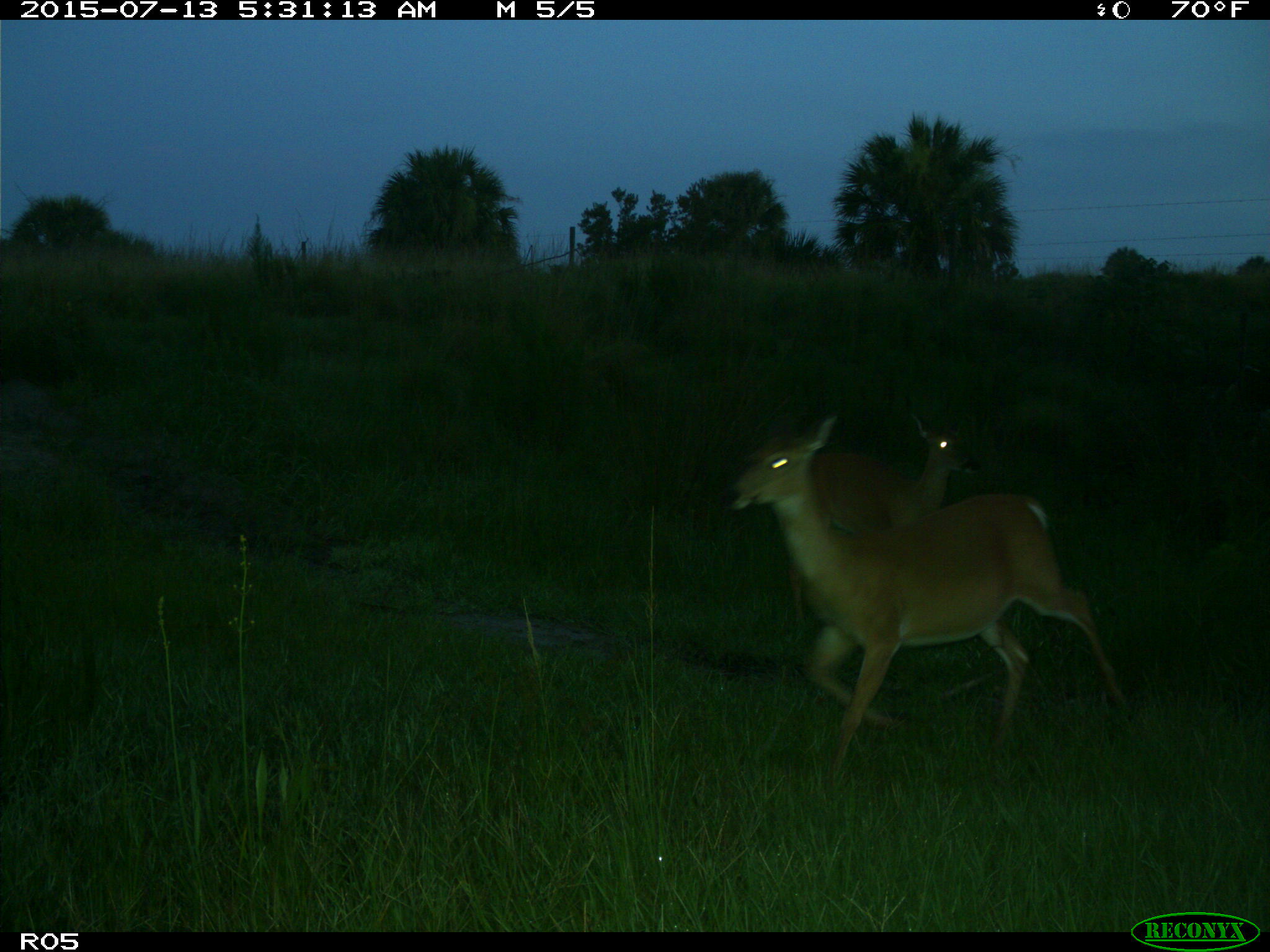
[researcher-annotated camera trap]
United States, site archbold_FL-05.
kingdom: Animalia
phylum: Chordata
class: Mammalia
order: Artiodactyla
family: Cervidae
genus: Odocoileus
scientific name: Odocoileus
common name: deer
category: unidentified deer